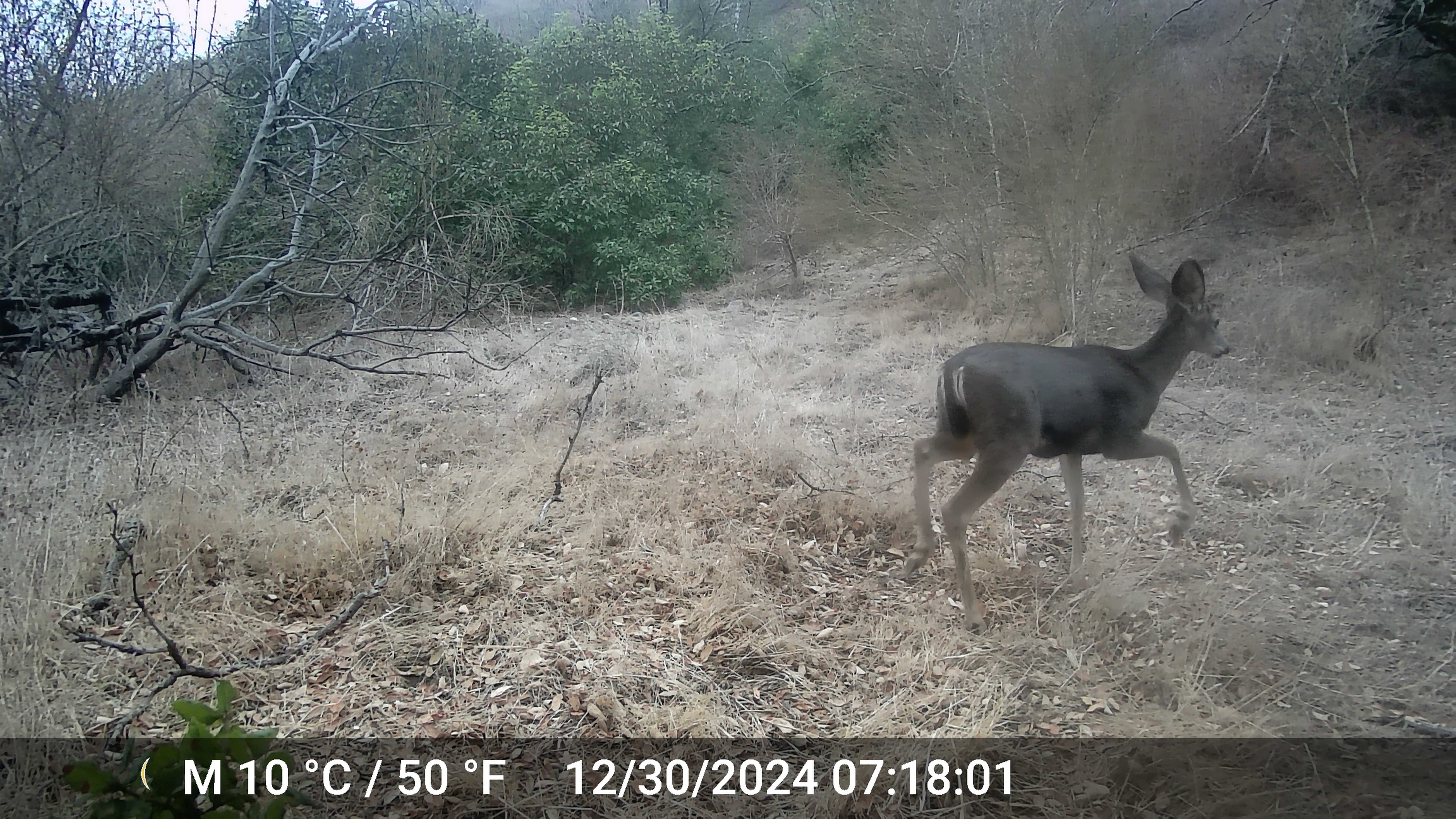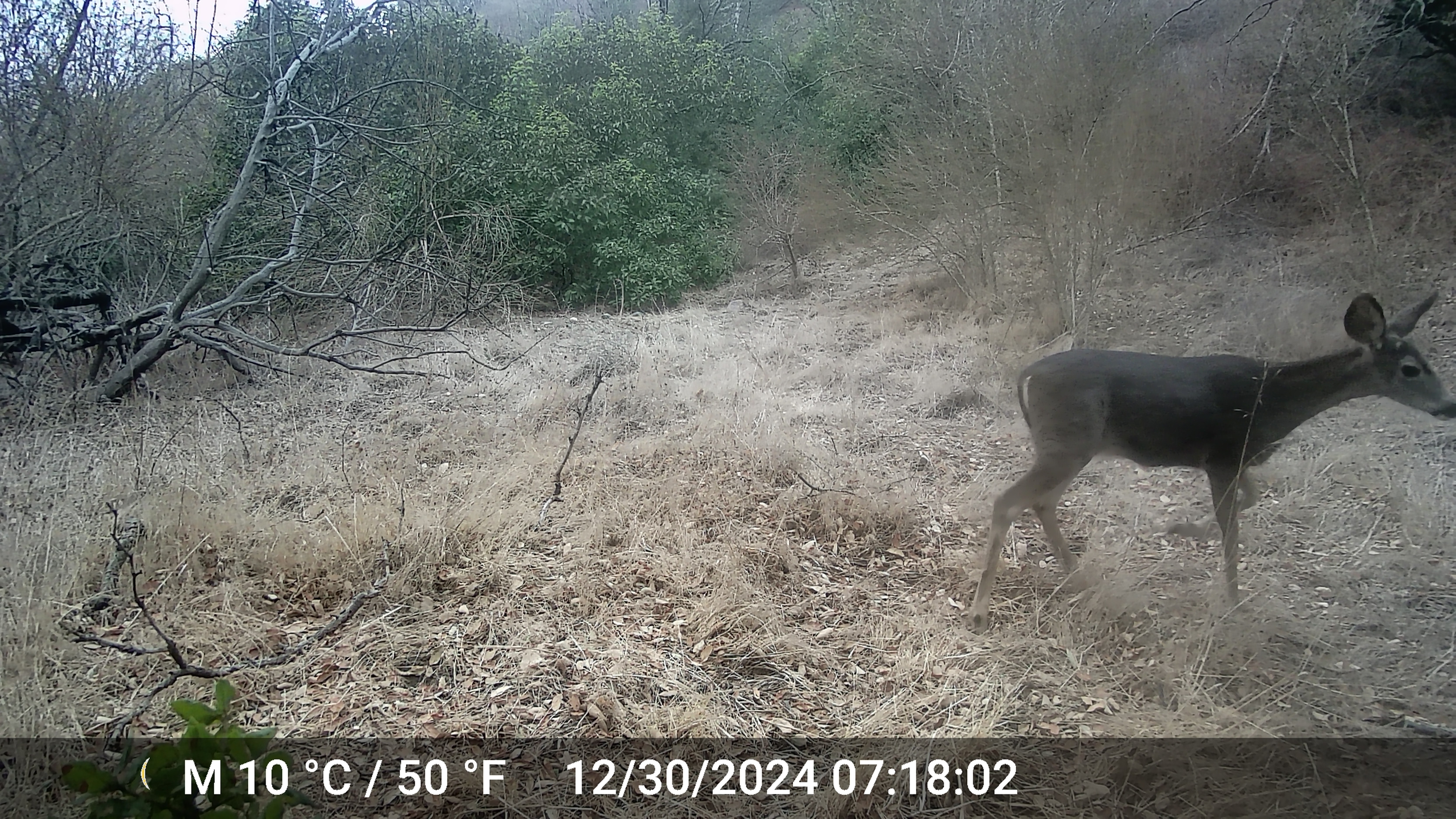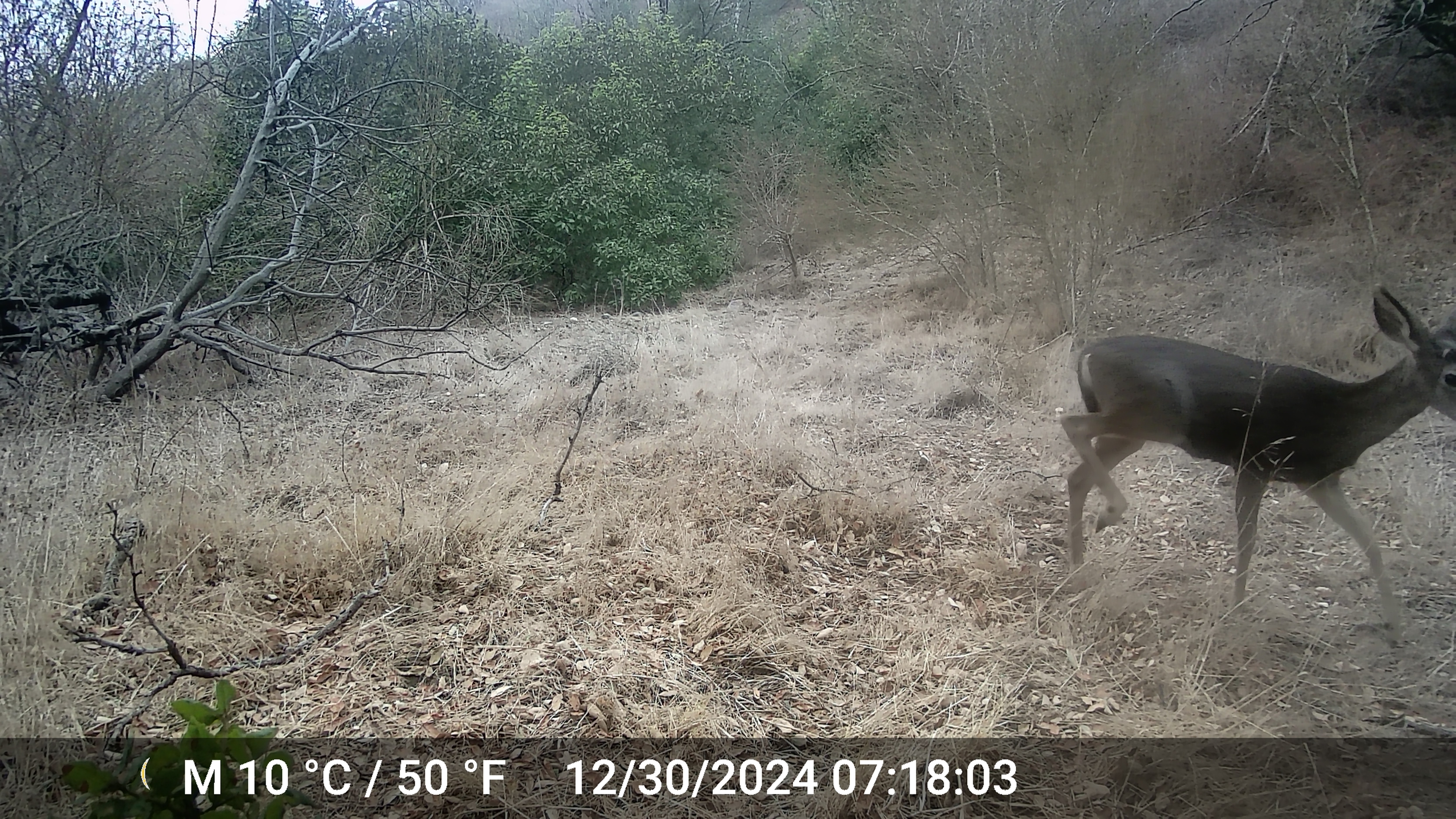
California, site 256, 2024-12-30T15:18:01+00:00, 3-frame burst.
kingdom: Animalia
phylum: Chordata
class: Mammalia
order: Artiodactyla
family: Cervidae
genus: Odocoileus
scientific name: Odocoileus hemionus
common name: mule deer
Mule deer (Odocoileus hemionus).